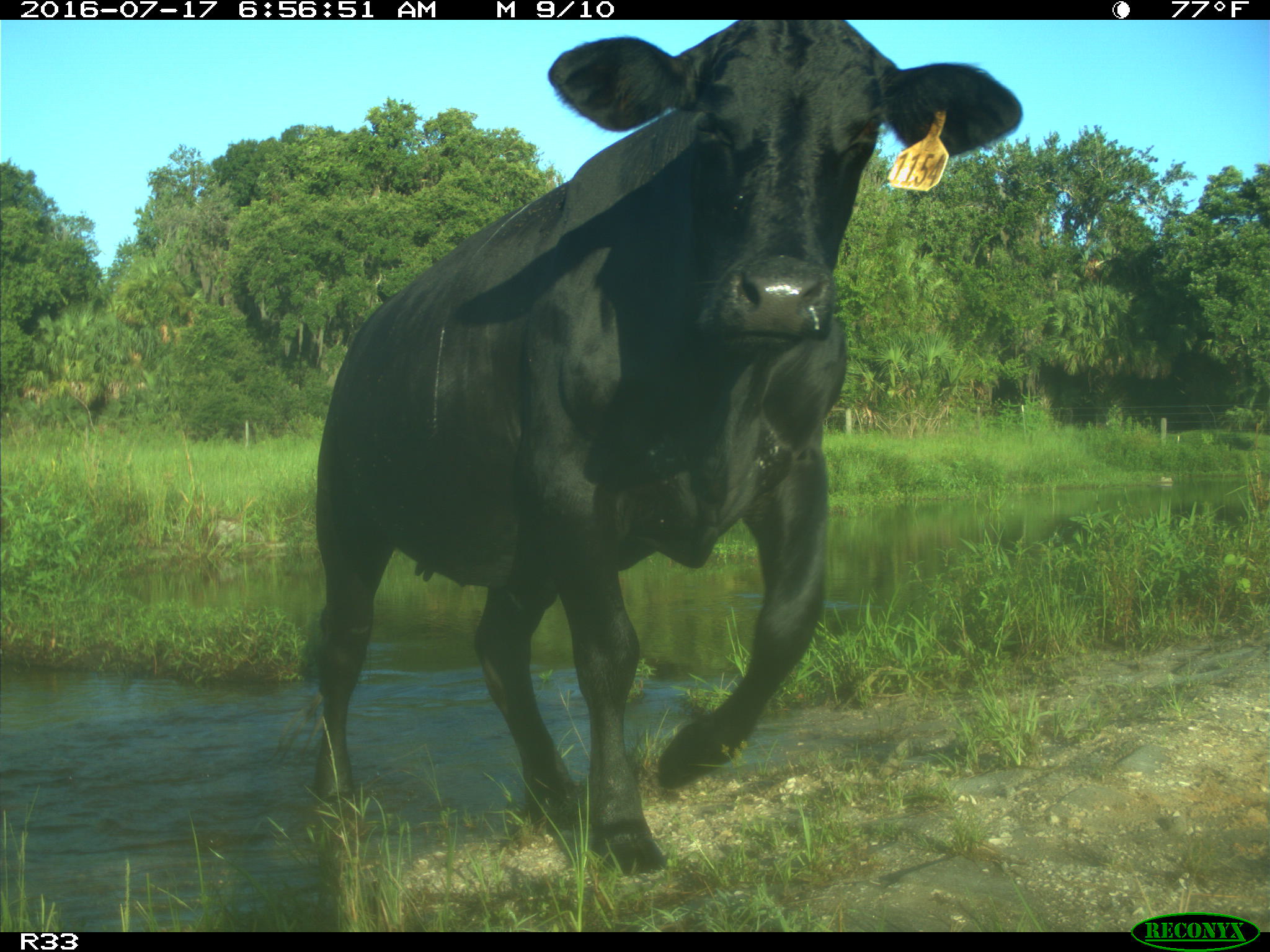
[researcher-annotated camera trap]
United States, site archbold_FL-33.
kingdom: Animalia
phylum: Chordata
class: Mammalia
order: Artiodactyla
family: Bovidae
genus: Bos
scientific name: Bos taurus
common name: domestic cow